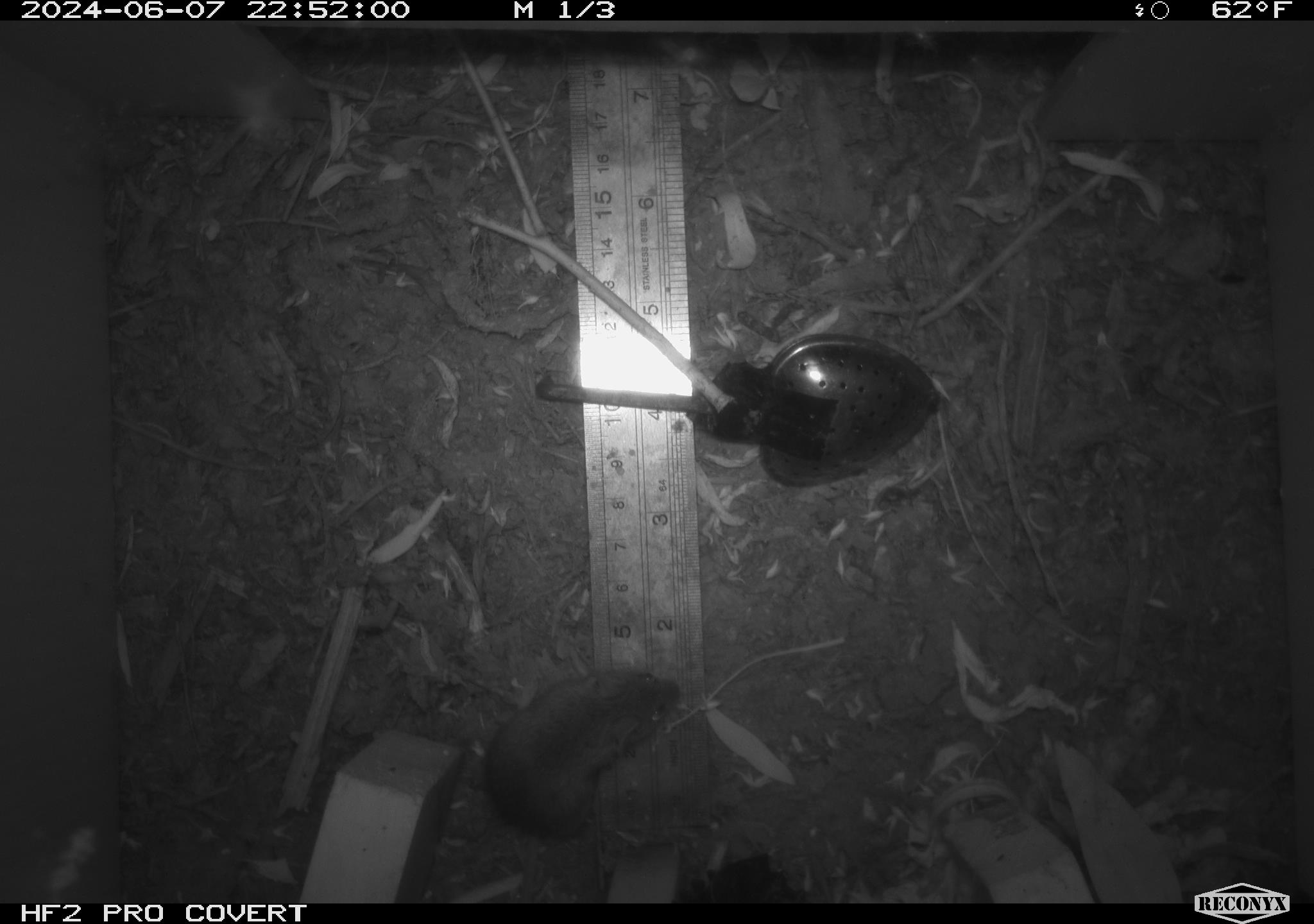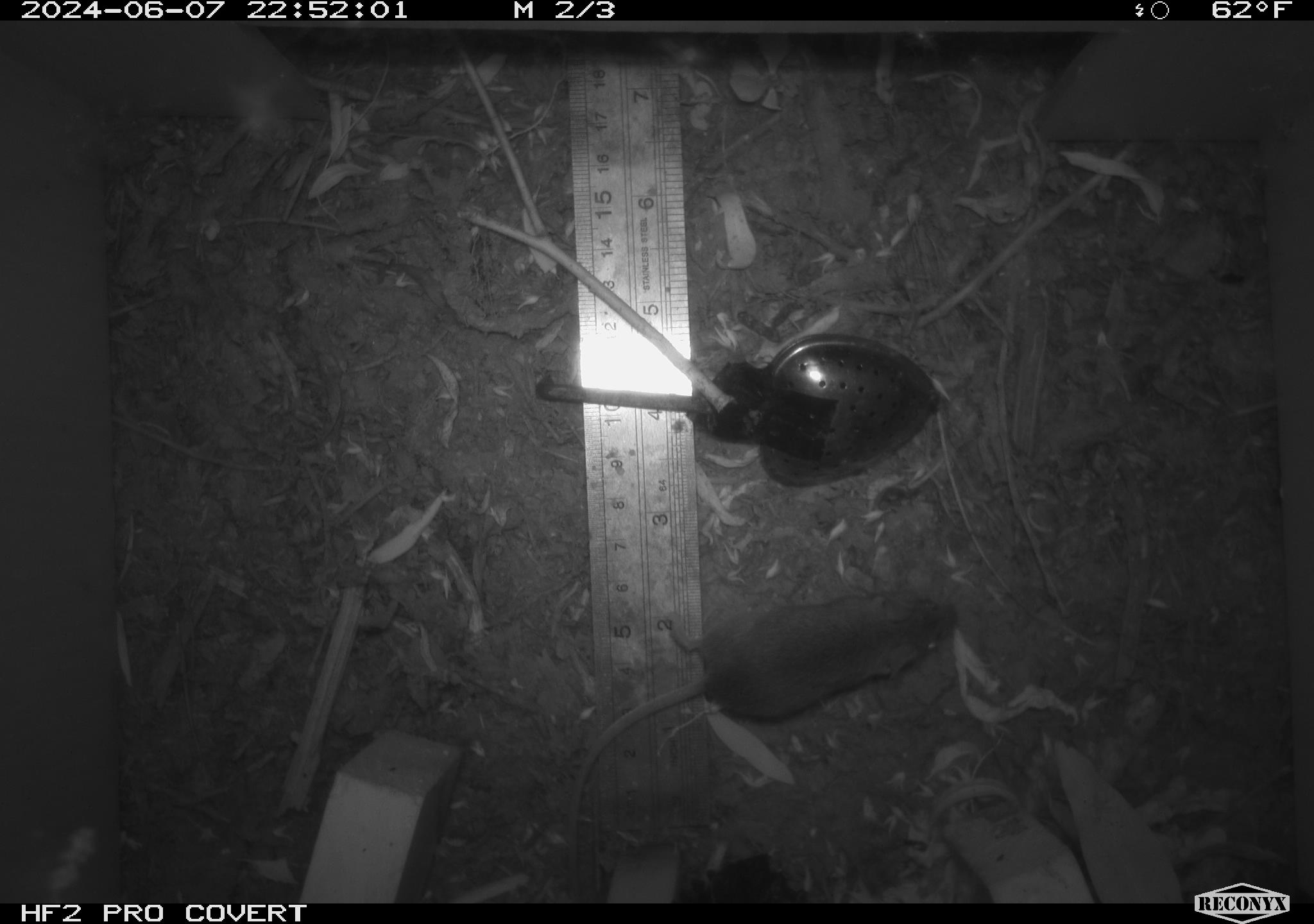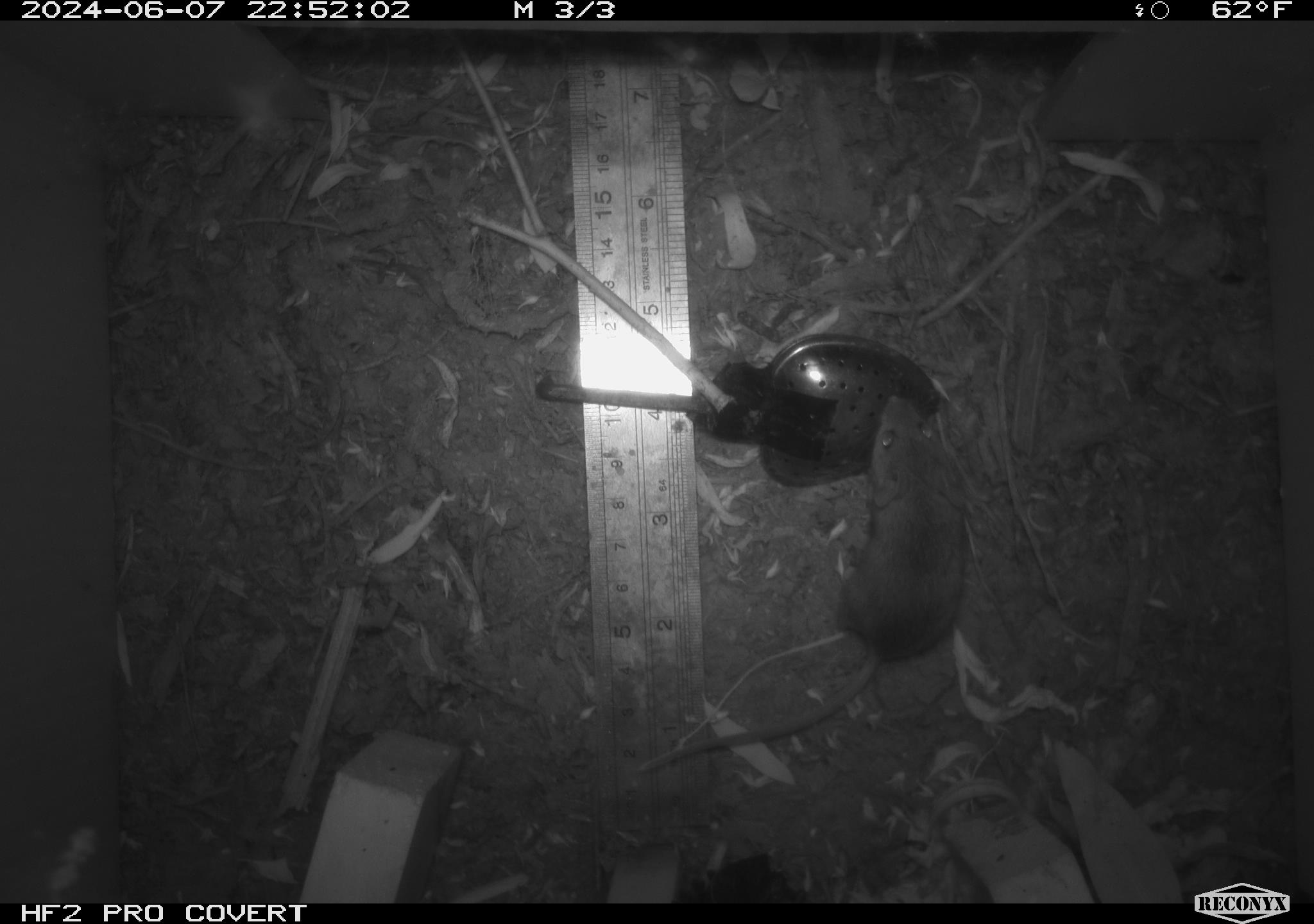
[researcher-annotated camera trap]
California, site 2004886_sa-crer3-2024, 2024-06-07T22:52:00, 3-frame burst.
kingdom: Animalia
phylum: Chordata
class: Mammalia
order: Rodentia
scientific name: Rodentia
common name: mouse species